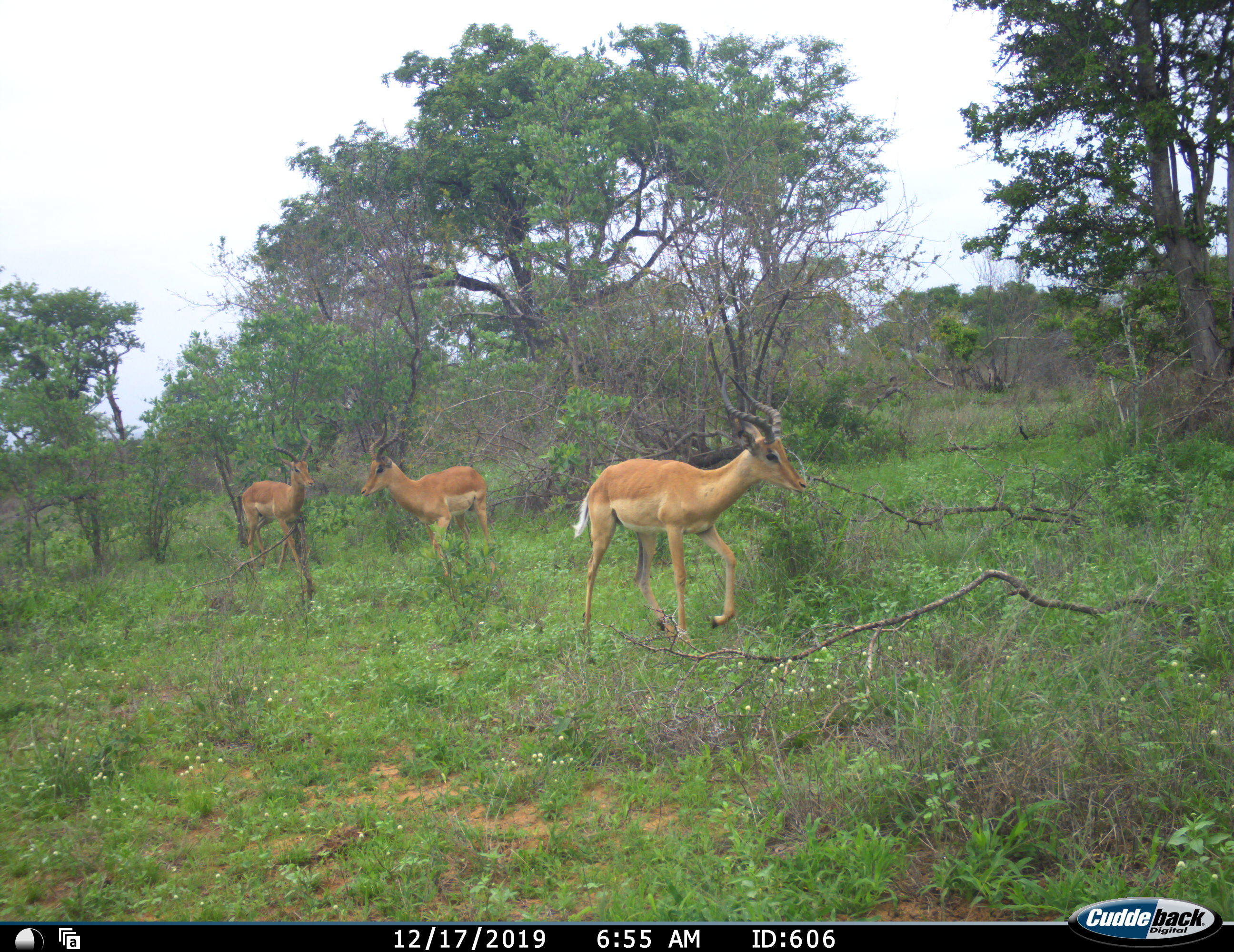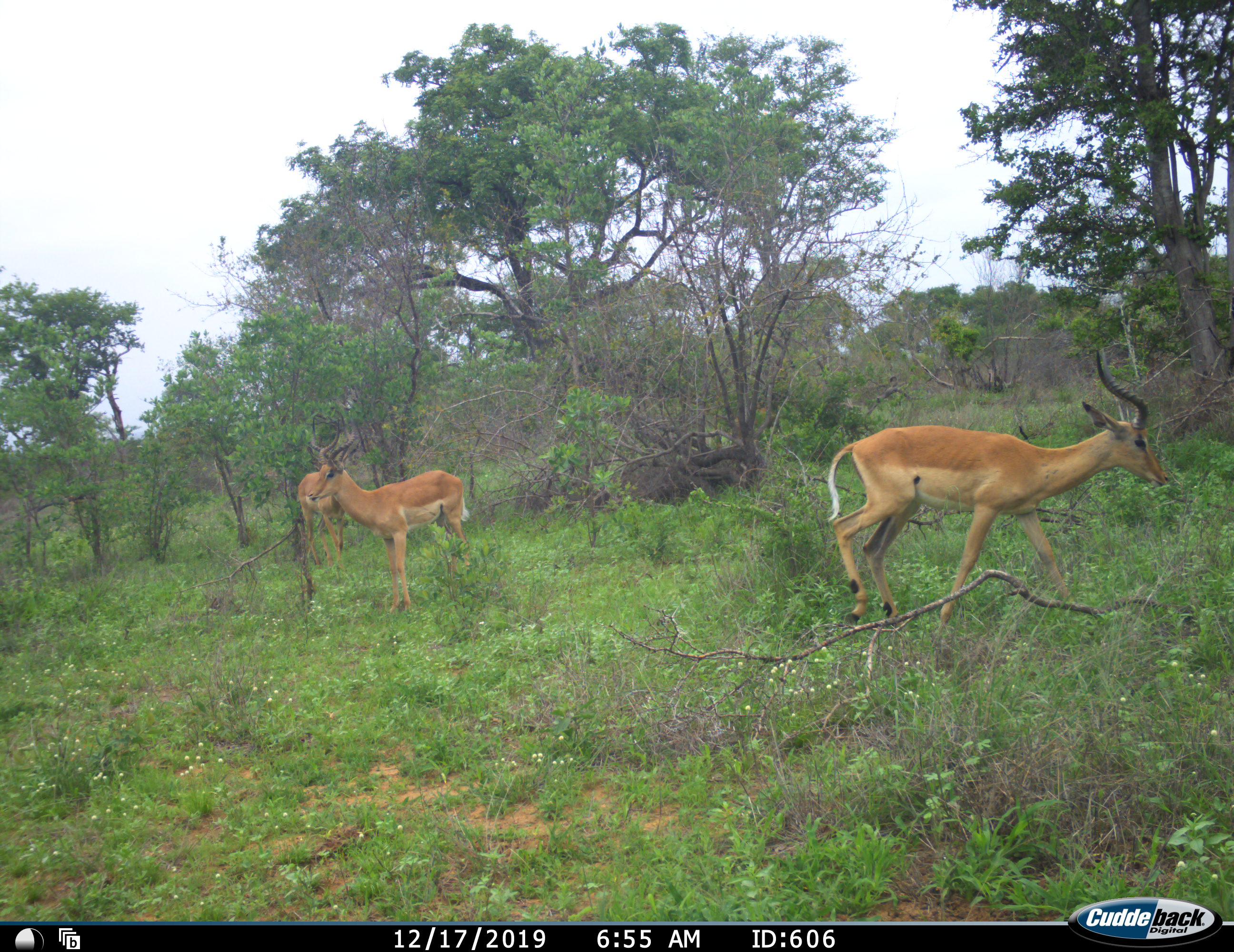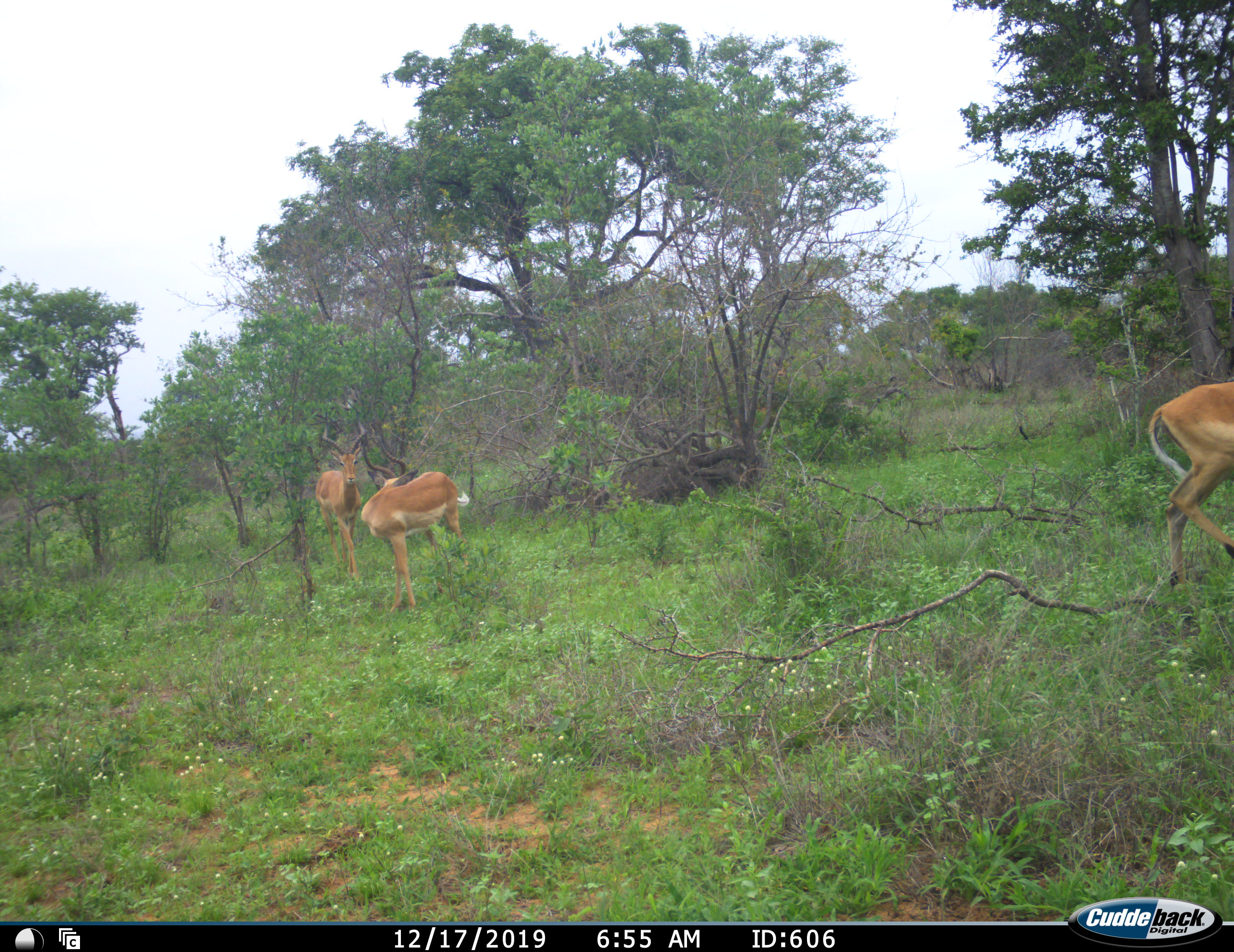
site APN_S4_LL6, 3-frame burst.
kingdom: Animalia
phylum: Chordata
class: Mammalia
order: Artiodactyla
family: Bovidae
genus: Aepyceros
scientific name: Aepyceros melampus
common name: impala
Impala (Aepyceros melampus), count 3. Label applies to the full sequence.